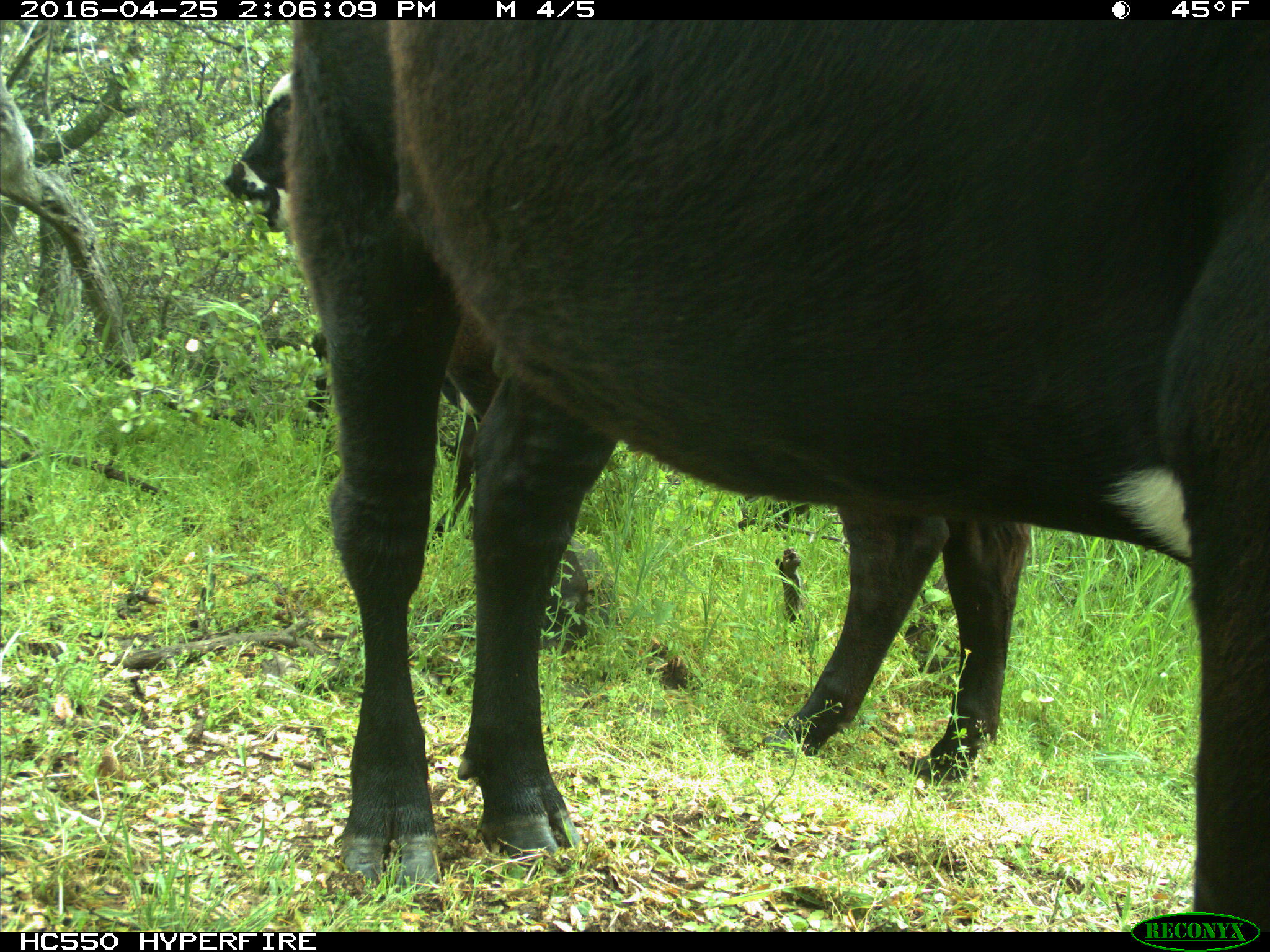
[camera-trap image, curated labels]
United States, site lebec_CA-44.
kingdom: Animalia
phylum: Chordata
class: Mammalia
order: Artiodactyla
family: Bovidae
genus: Bos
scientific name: Bos taurus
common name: domestic cow